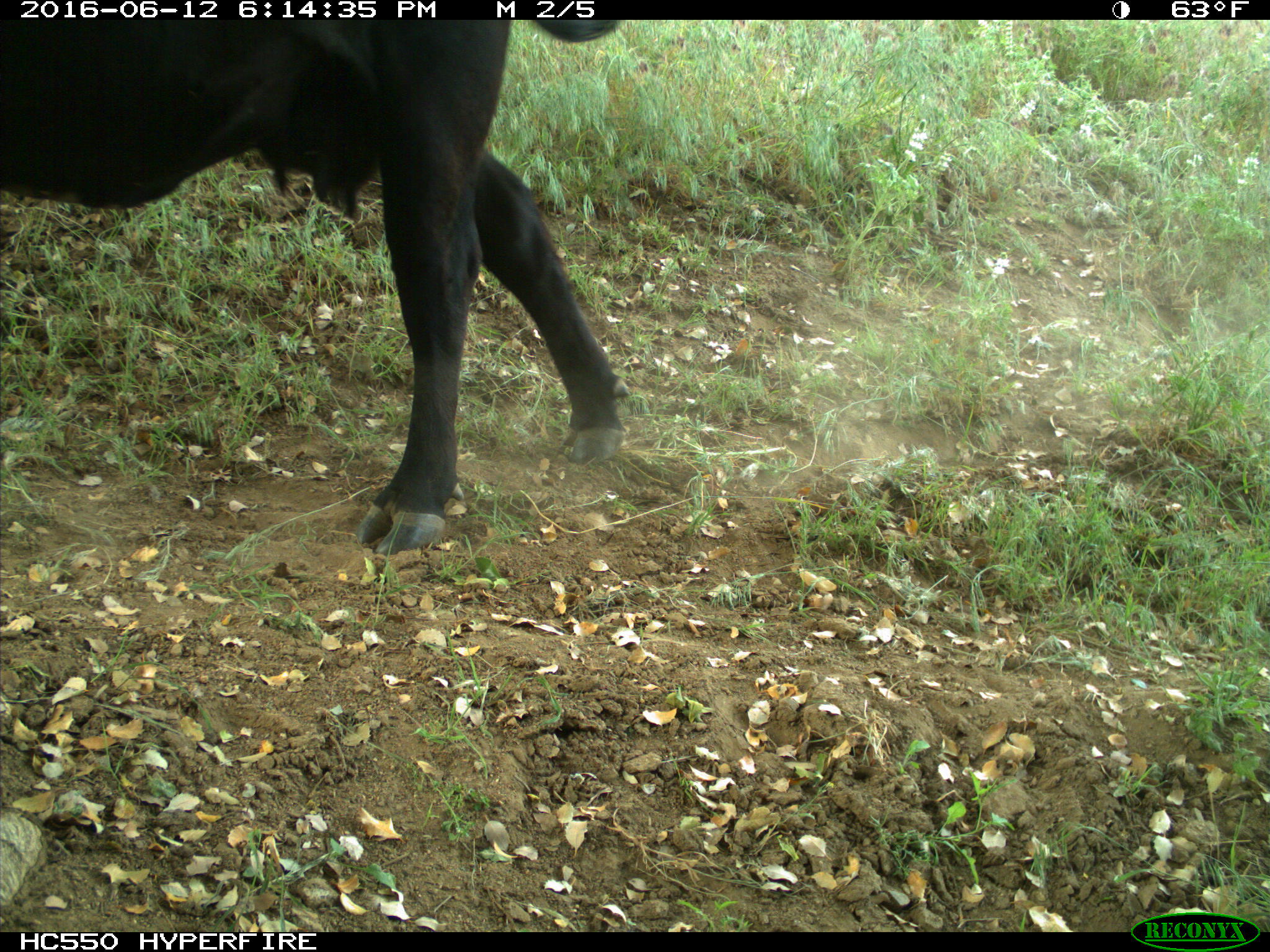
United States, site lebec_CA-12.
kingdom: Animalia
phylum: Chordata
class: Mammalia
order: Artiodactyla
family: Bovidae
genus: Bos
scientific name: Bos taurus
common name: domestic cow